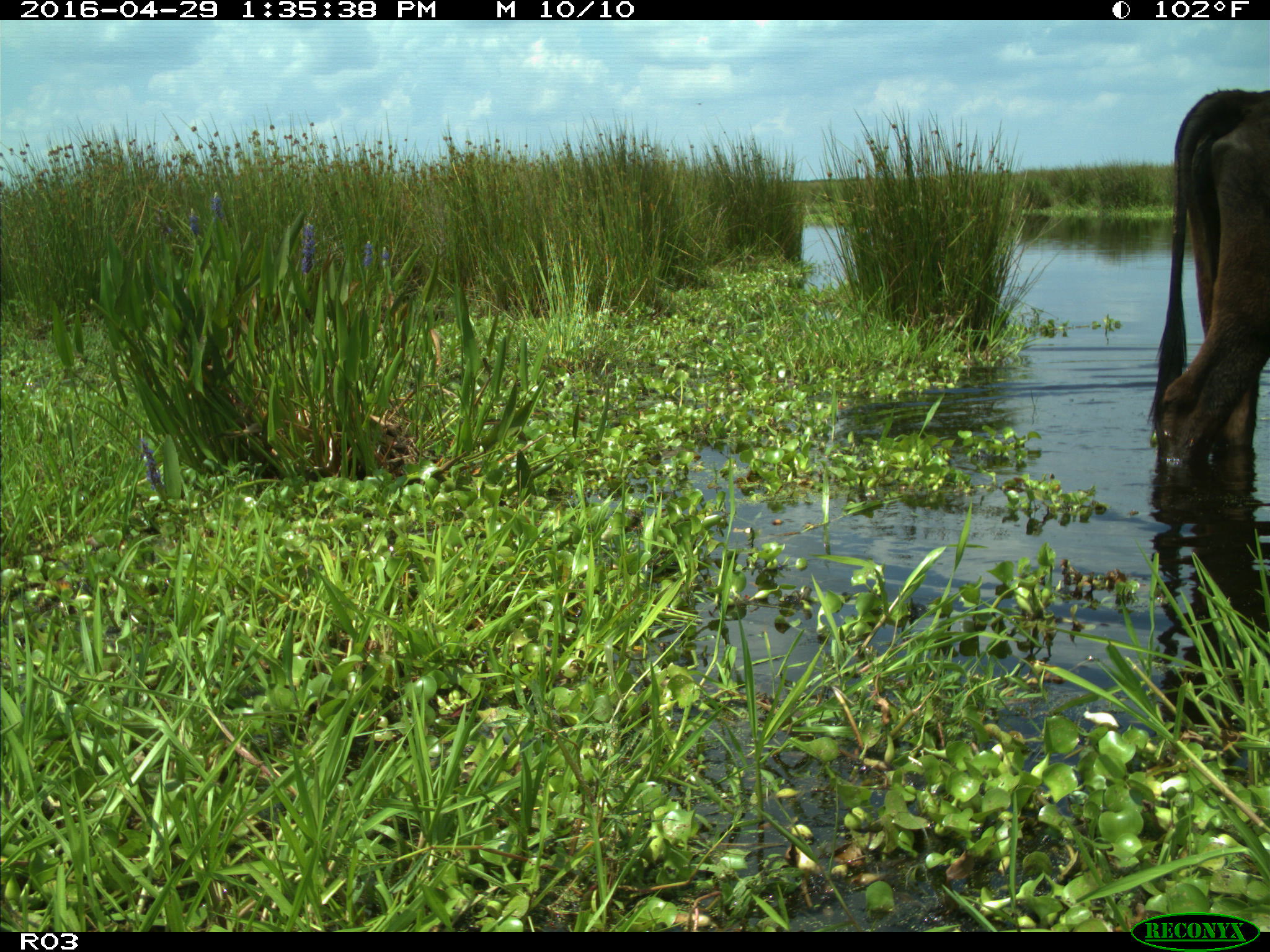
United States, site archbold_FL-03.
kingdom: Animalia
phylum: Chordata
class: Mammalia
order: Artiodactyla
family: Bovidae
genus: Bos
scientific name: Bos taurus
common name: domestic cow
Bos taurus (domestic cow).